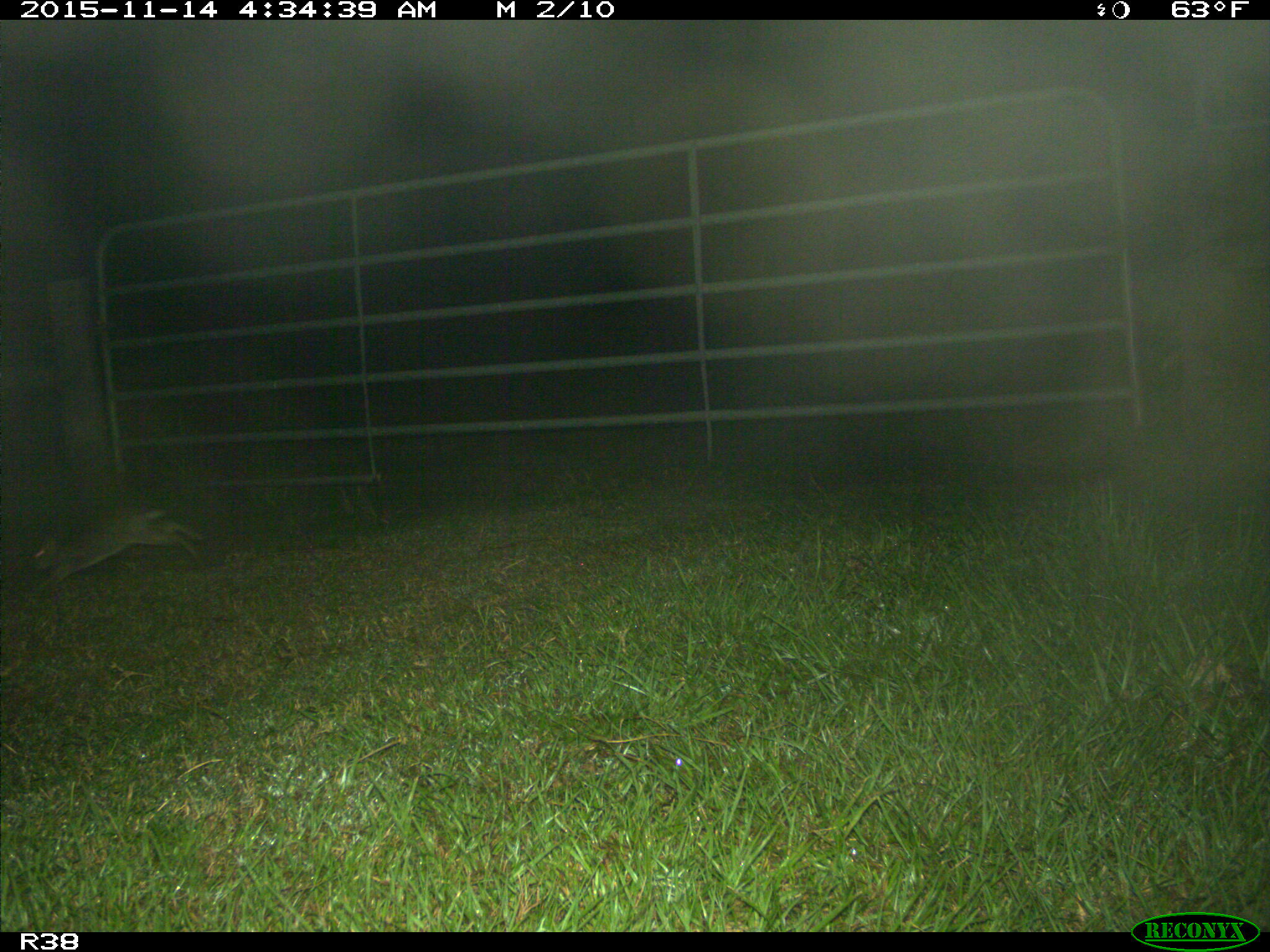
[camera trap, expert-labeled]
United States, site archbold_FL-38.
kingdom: Animalia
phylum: Chordata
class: Mammalia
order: Lagomorpha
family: Leporidae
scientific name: Leporidae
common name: rabbits and hares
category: unidentified rabbit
Unidentified rabbit (rabbits and hares) (Leporidae).